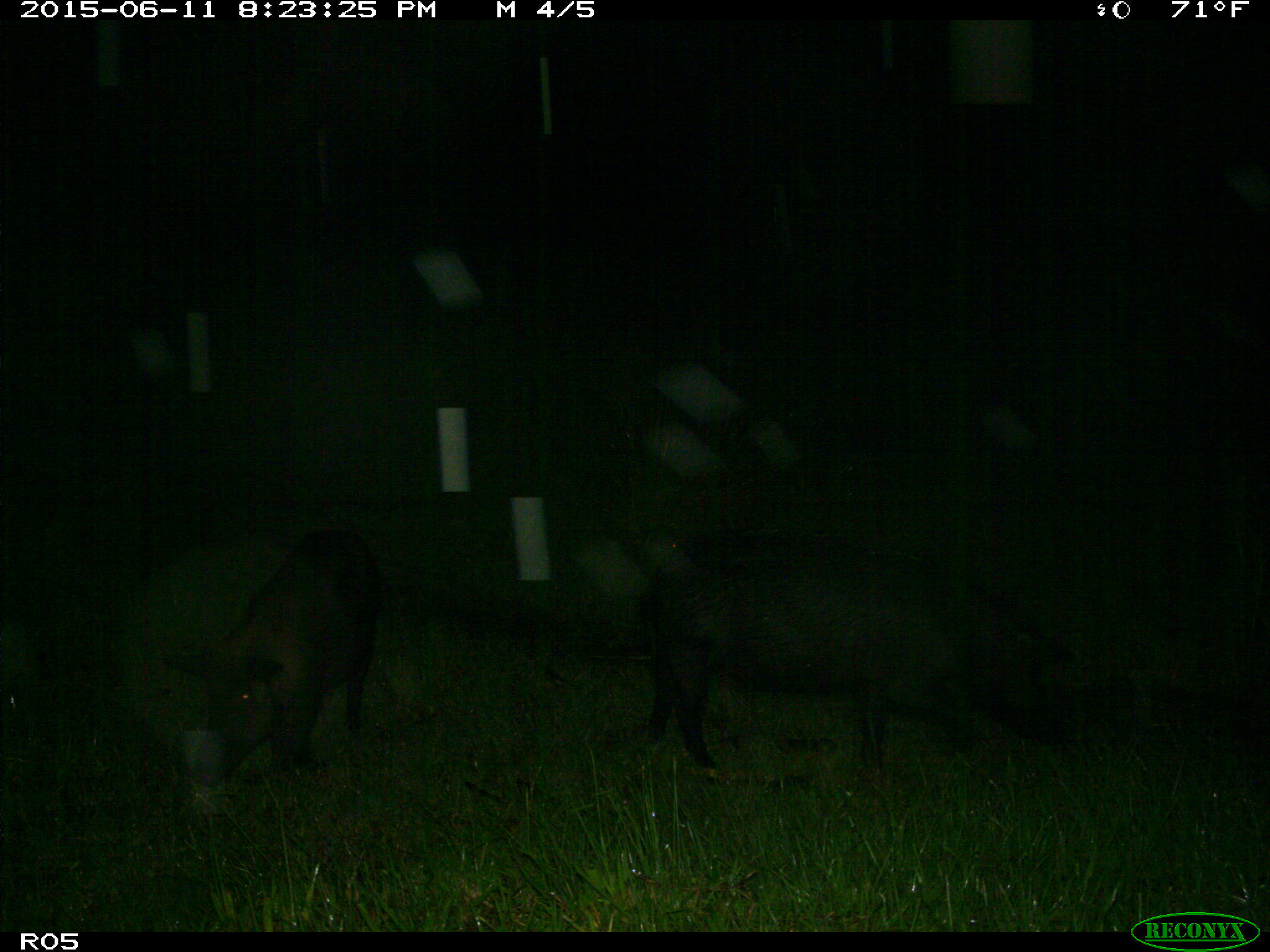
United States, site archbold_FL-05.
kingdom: Animalia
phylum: Chordata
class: Mammalia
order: Artiodactyla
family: Suidae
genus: Sus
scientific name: Sus scrofa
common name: wild boar